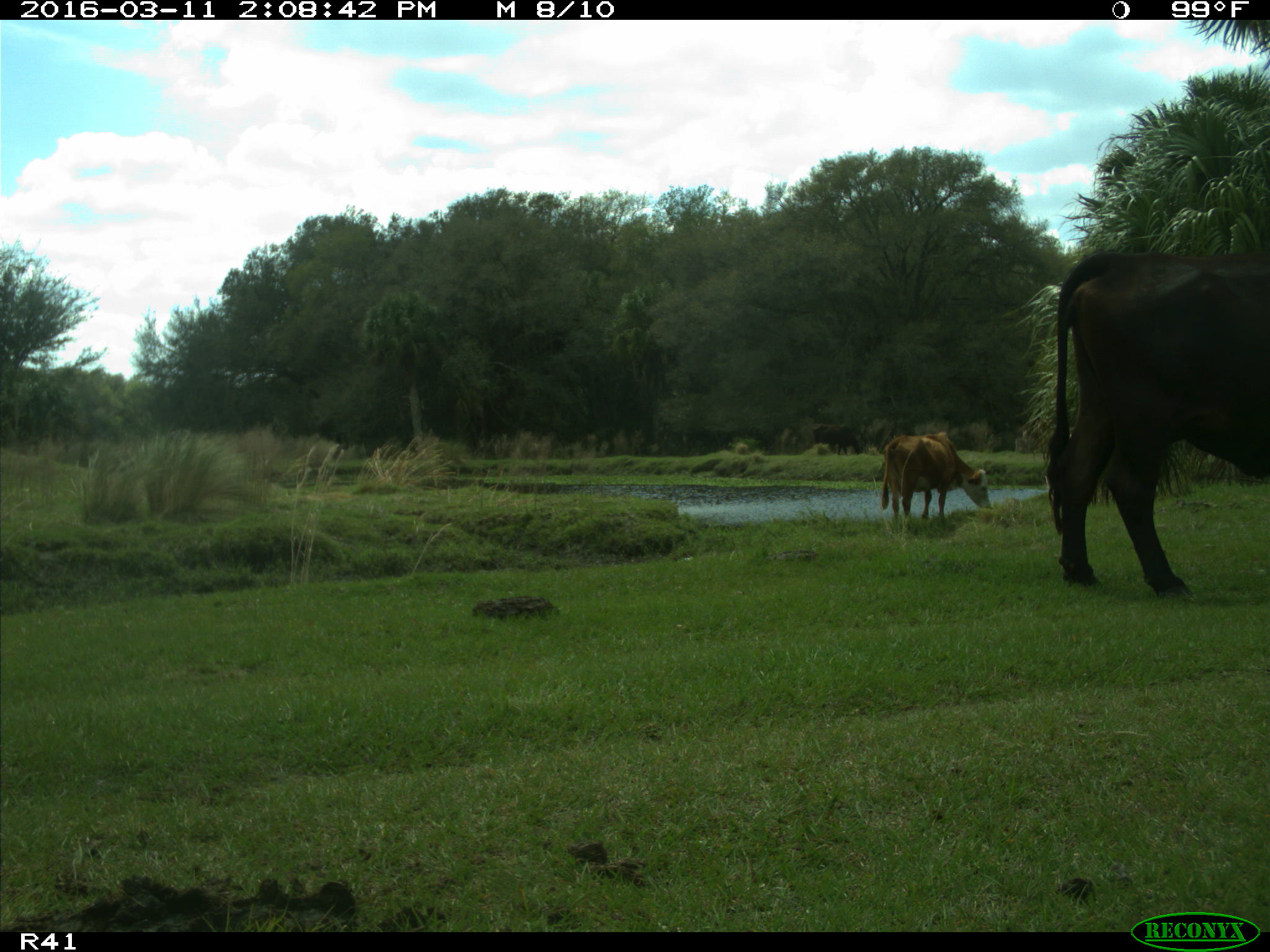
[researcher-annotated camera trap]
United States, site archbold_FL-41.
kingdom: Animalia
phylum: Chordata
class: Mammalia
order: Artiodactyla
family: Bovidae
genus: Bos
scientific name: Bos taurus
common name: domestic cow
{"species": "Bos taurus (domestic cow)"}